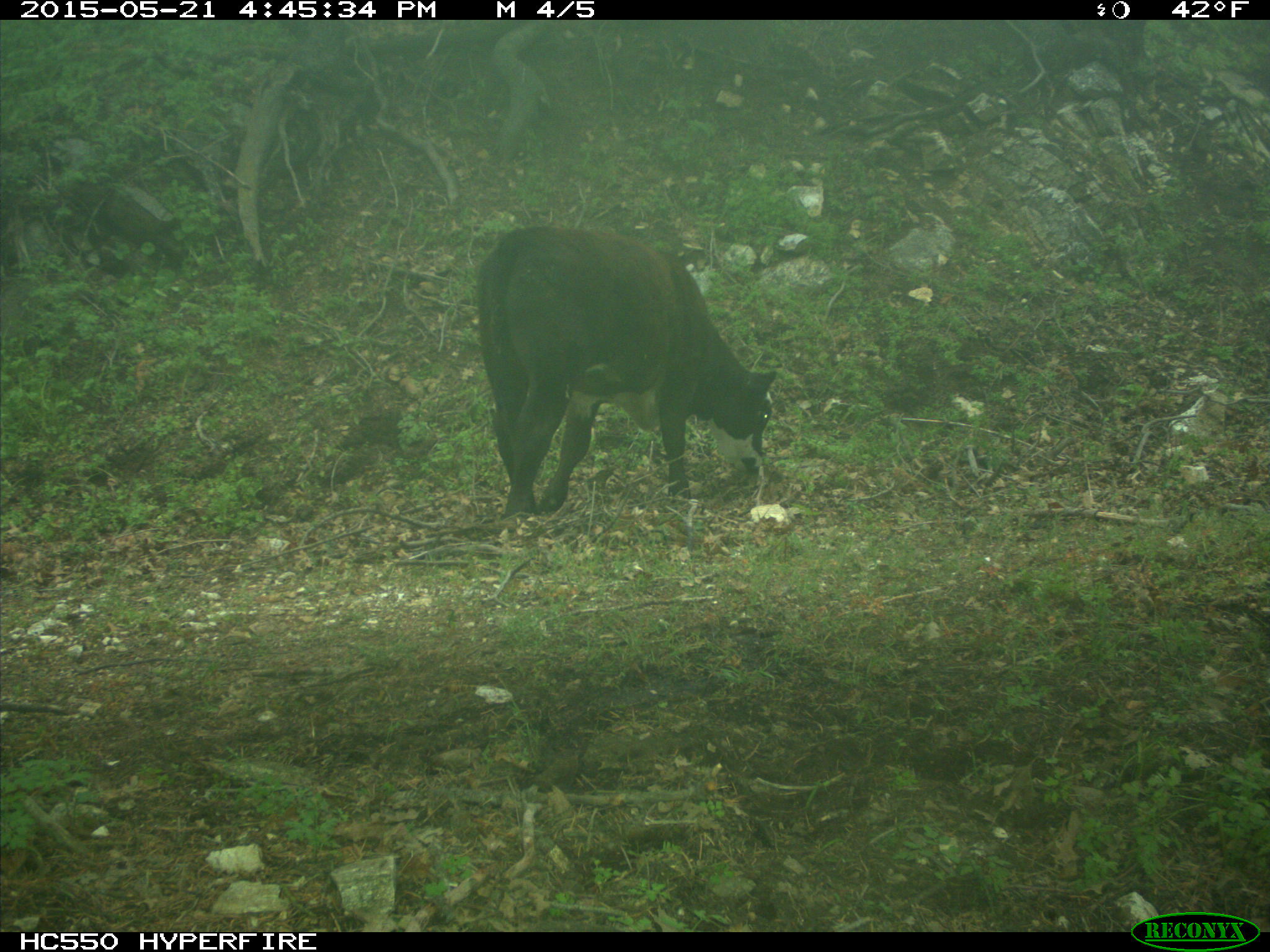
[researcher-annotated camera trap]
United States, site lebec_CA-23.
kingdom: Animalia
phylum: Chordata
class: Mammalia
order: Artiodactyla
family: Bovidae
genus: Bos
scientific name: Bos taurus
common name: domestic cow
Bos taurus (domestic cow).